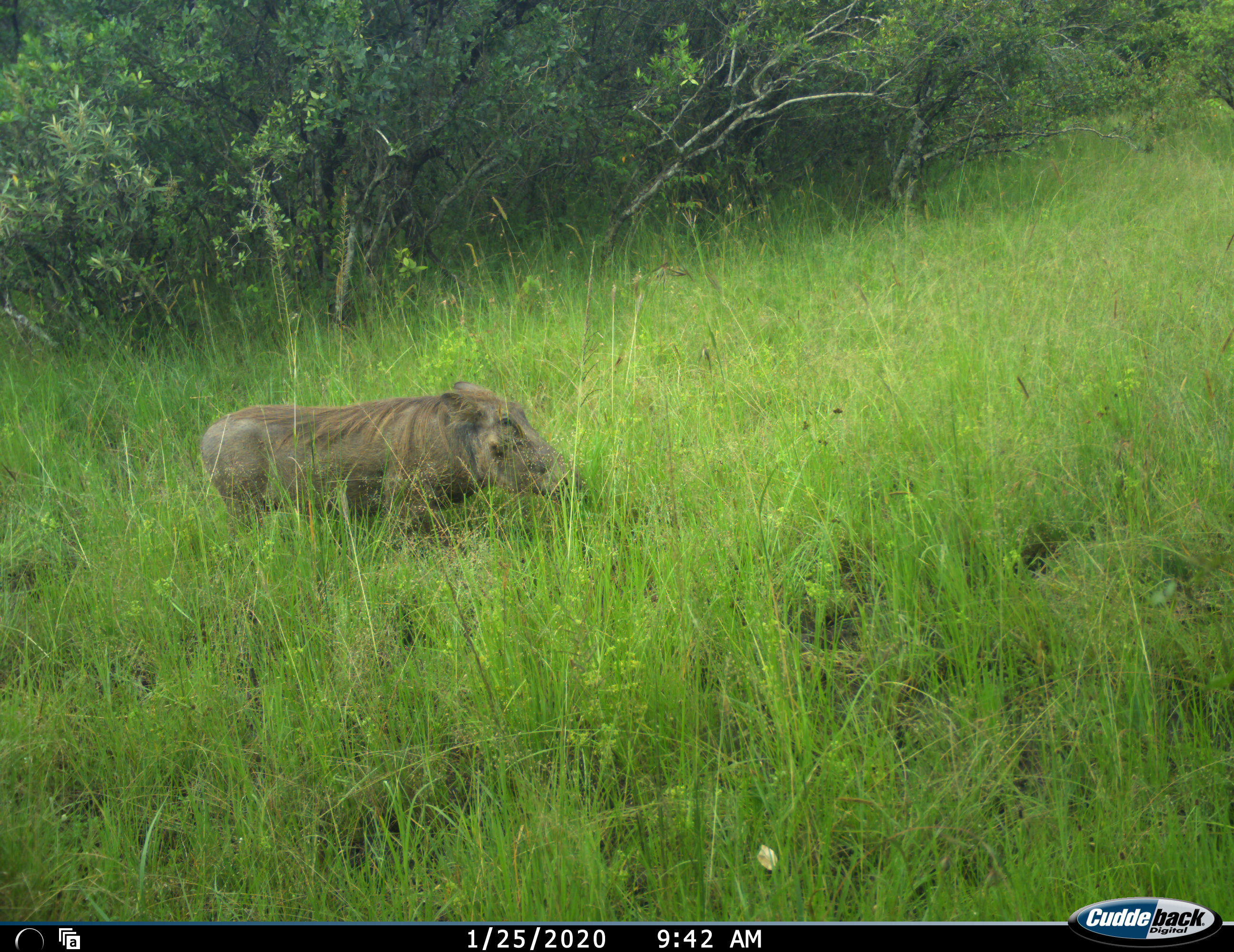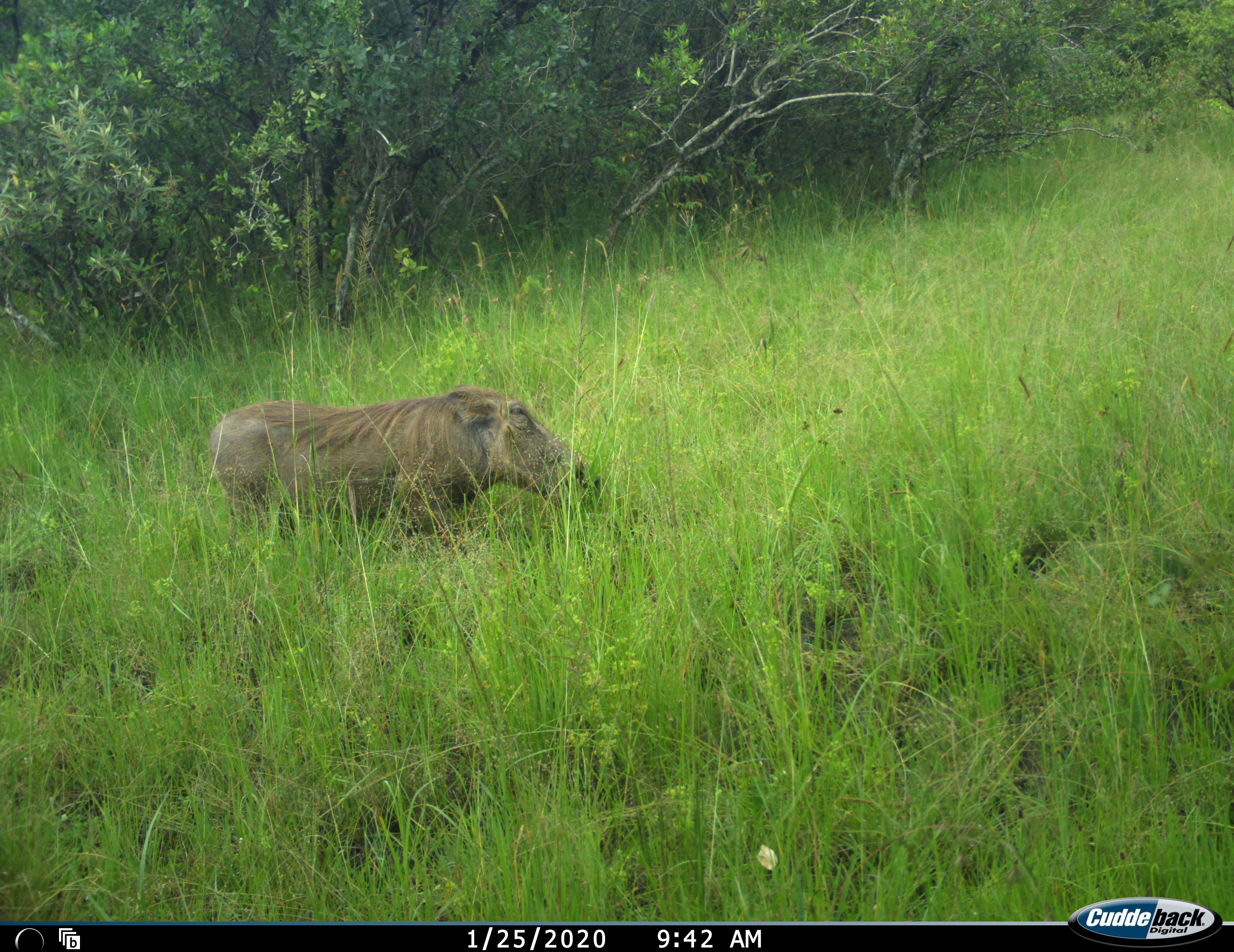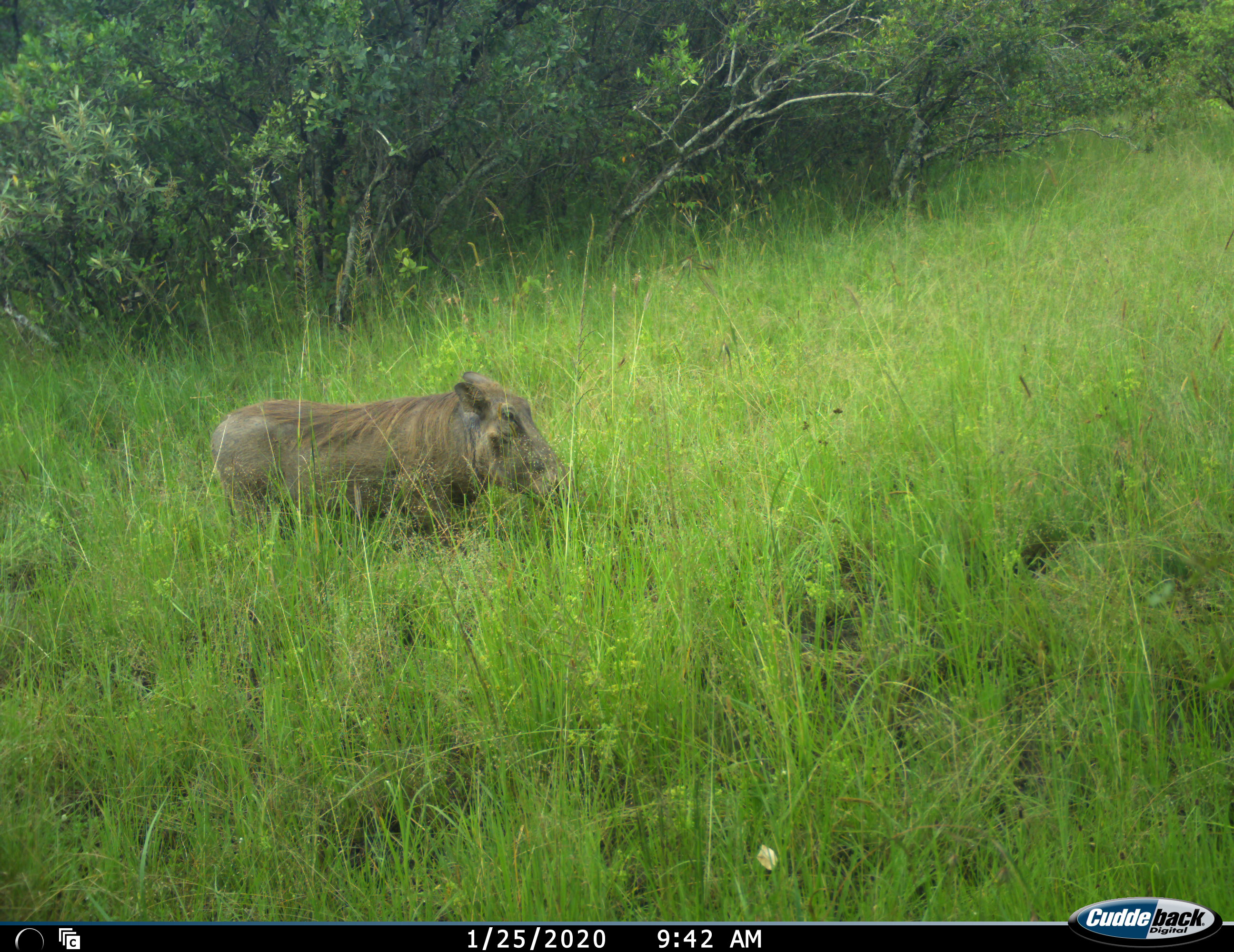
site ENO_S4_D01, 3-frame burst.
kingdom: Animalia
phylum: Chordata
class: Mammalia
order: Artiodactyla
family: Suidae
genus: Phacochoerus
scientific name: Phacochoerus africanus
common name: warthog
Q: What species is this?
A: Warthog (Phacochoerus africanus).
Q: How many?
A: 1.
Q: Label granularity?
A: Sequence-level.